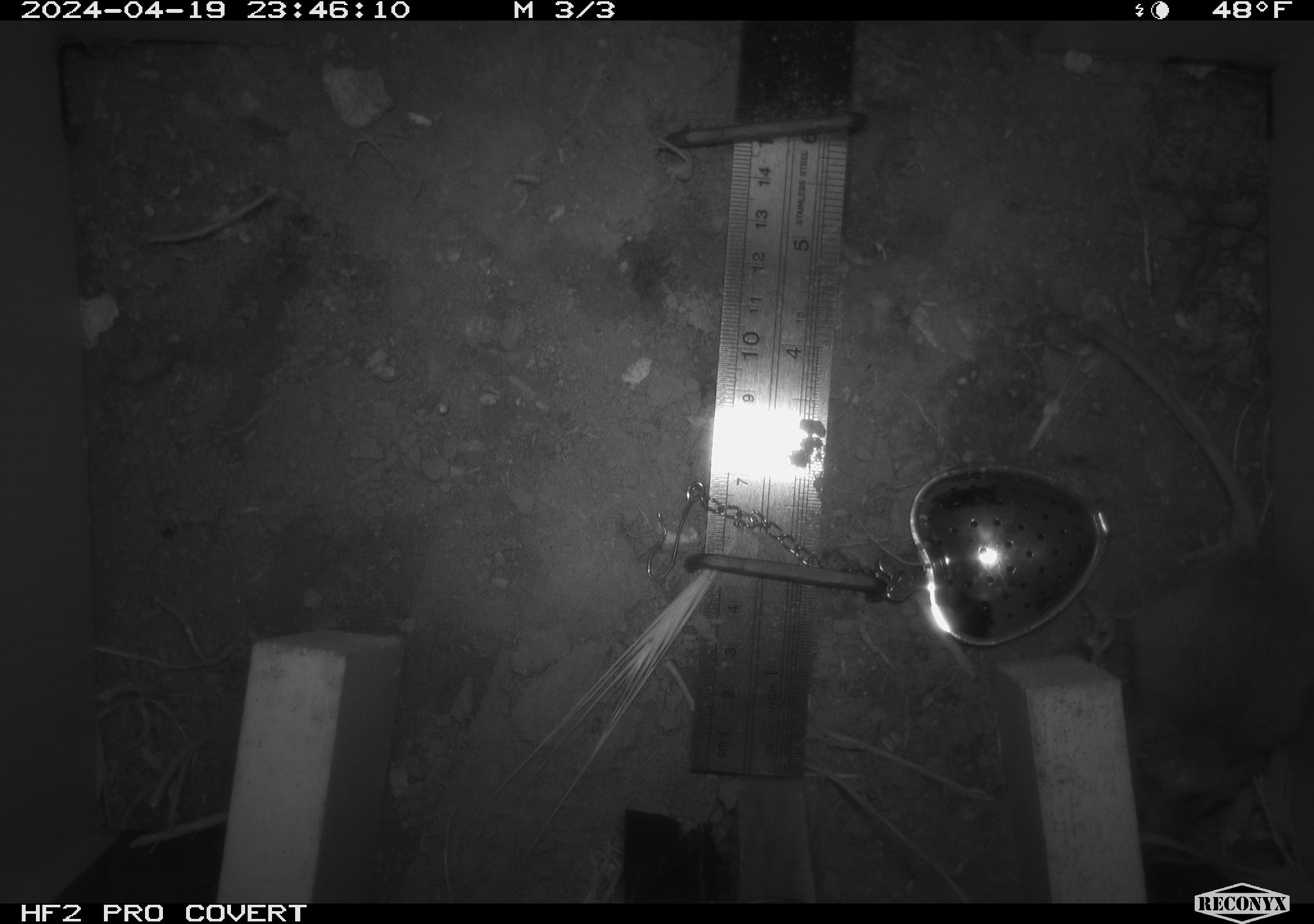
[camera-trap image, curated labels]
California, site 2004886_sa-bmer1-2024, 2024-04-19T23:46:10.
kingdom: Animalia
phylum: Chordata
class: Mammalia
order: Rodentia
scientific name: Rodentia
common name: mouse species